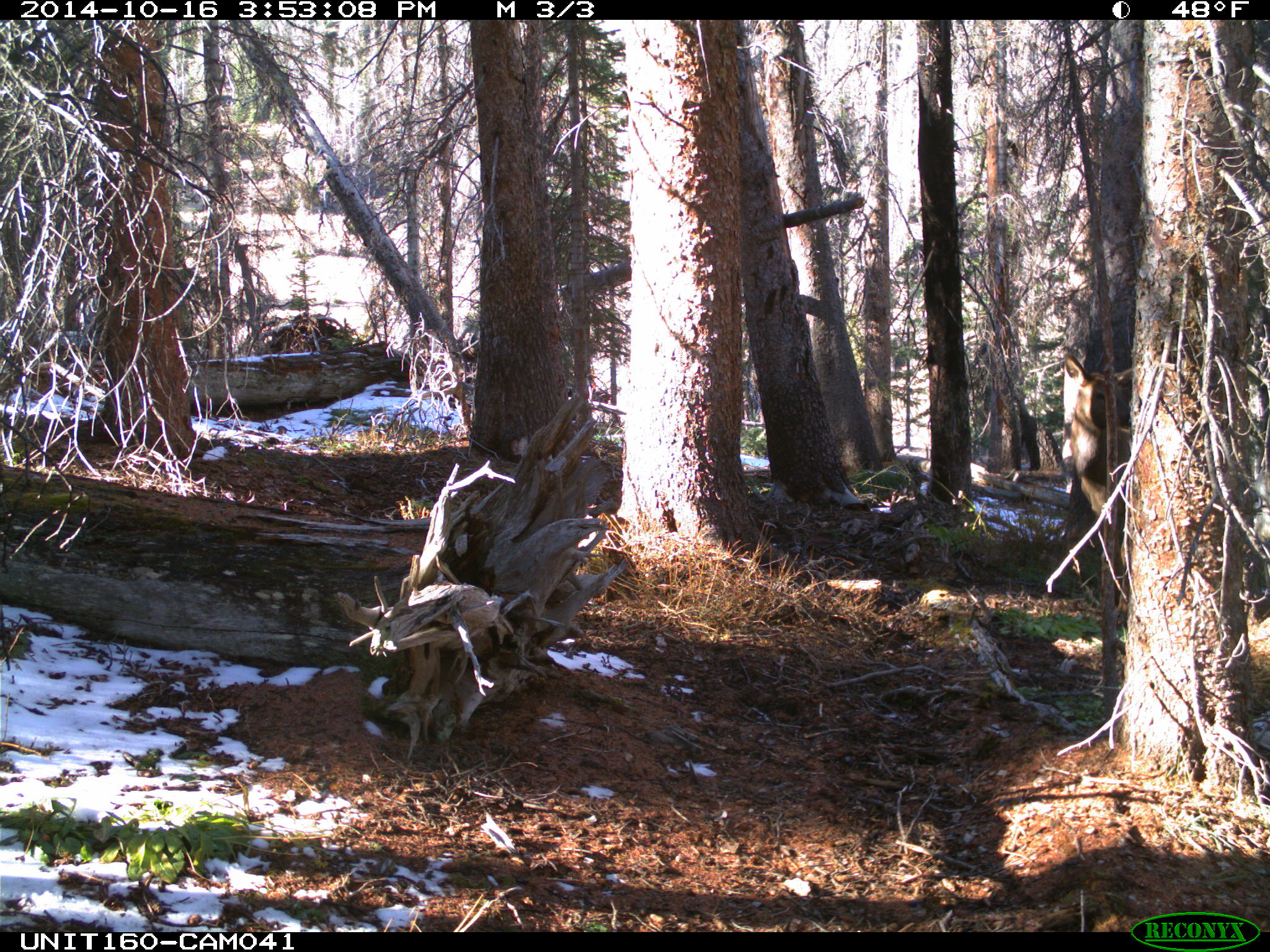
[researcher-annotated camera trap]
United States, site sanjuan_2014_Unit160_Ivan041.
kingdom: Animalia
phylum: Chordata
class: Mammalia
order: Artiodactyla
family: Cervidae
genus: Cervus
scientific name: Cervus elaphus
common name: red deer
Cervus elaphus (red deer).